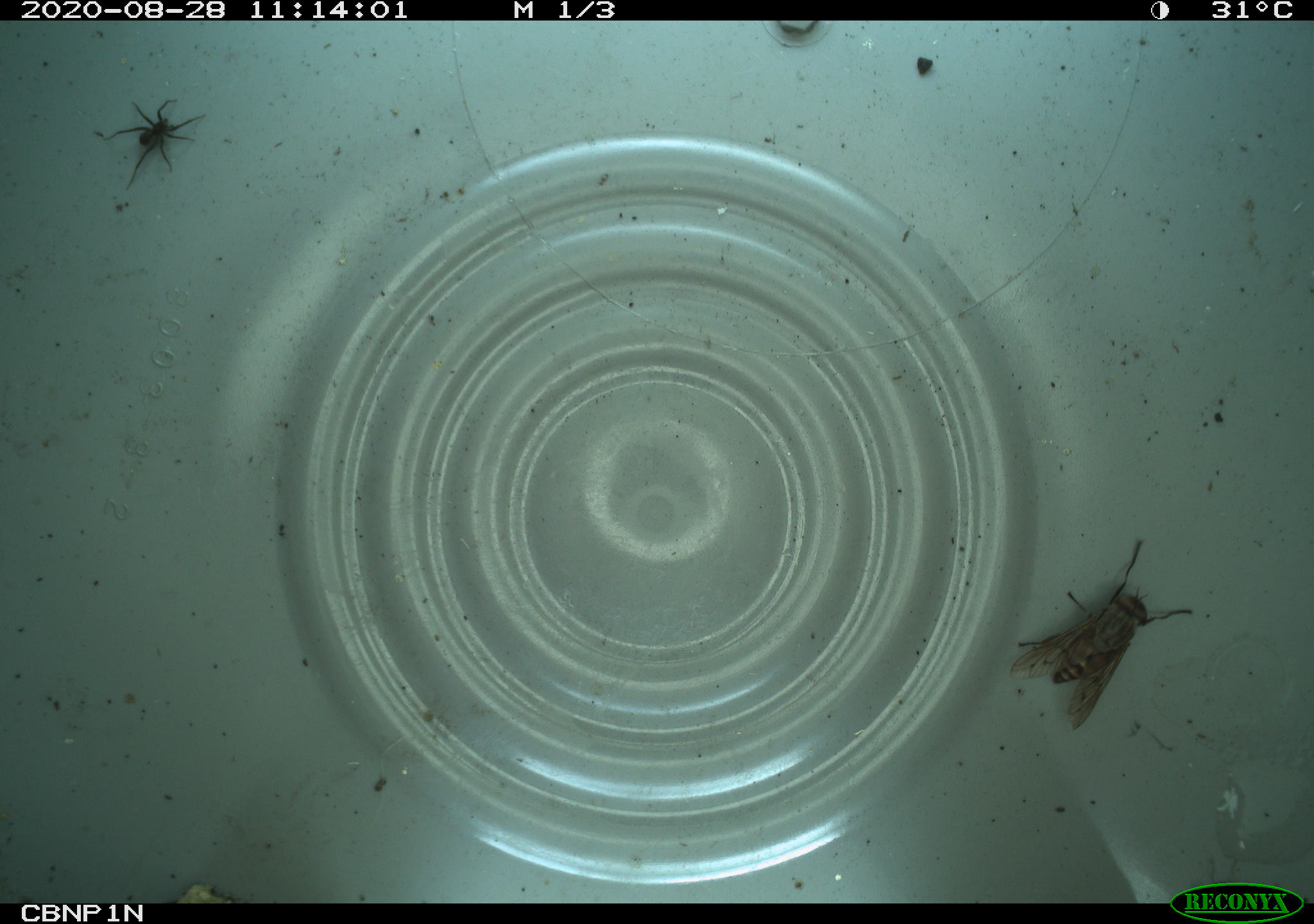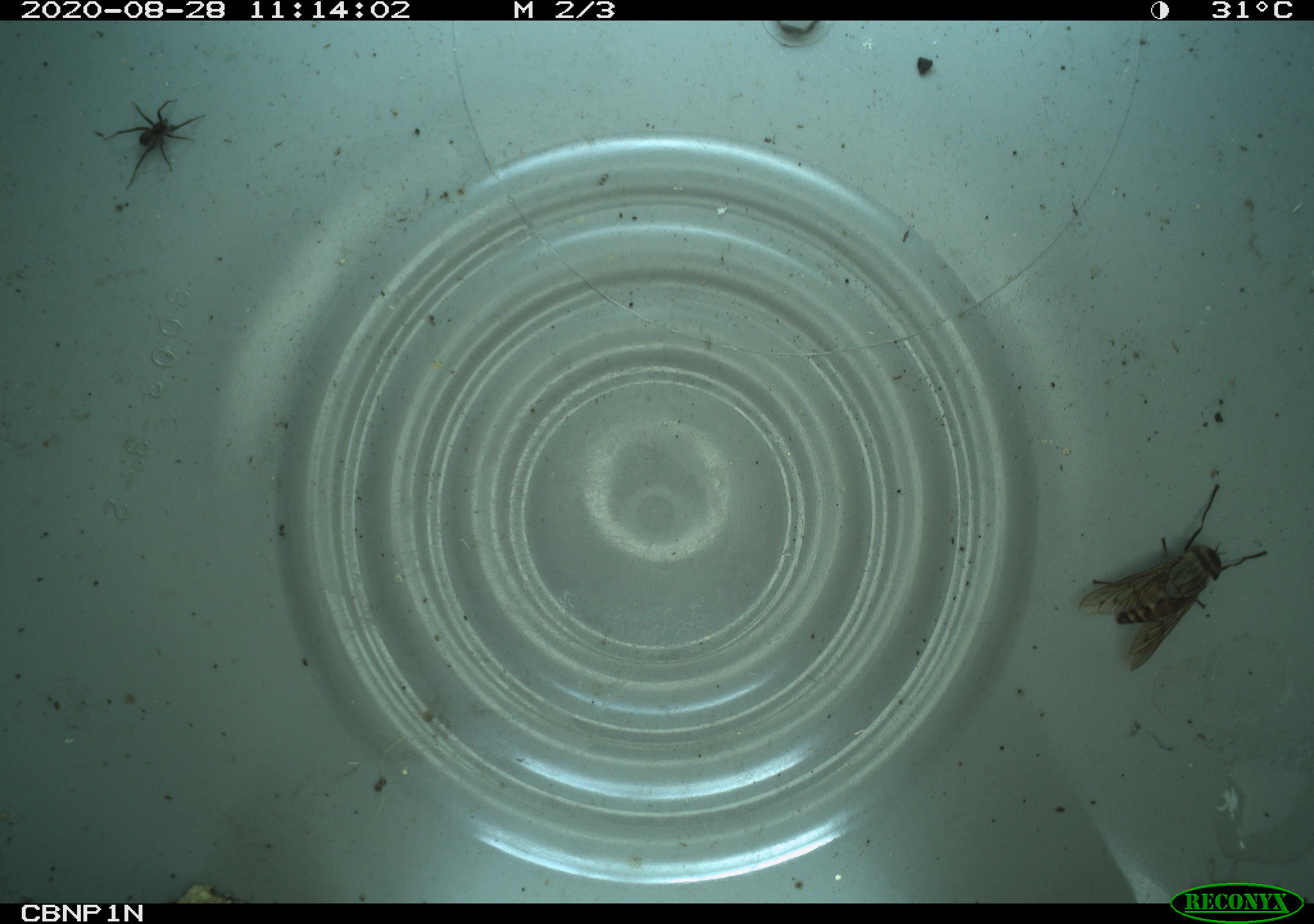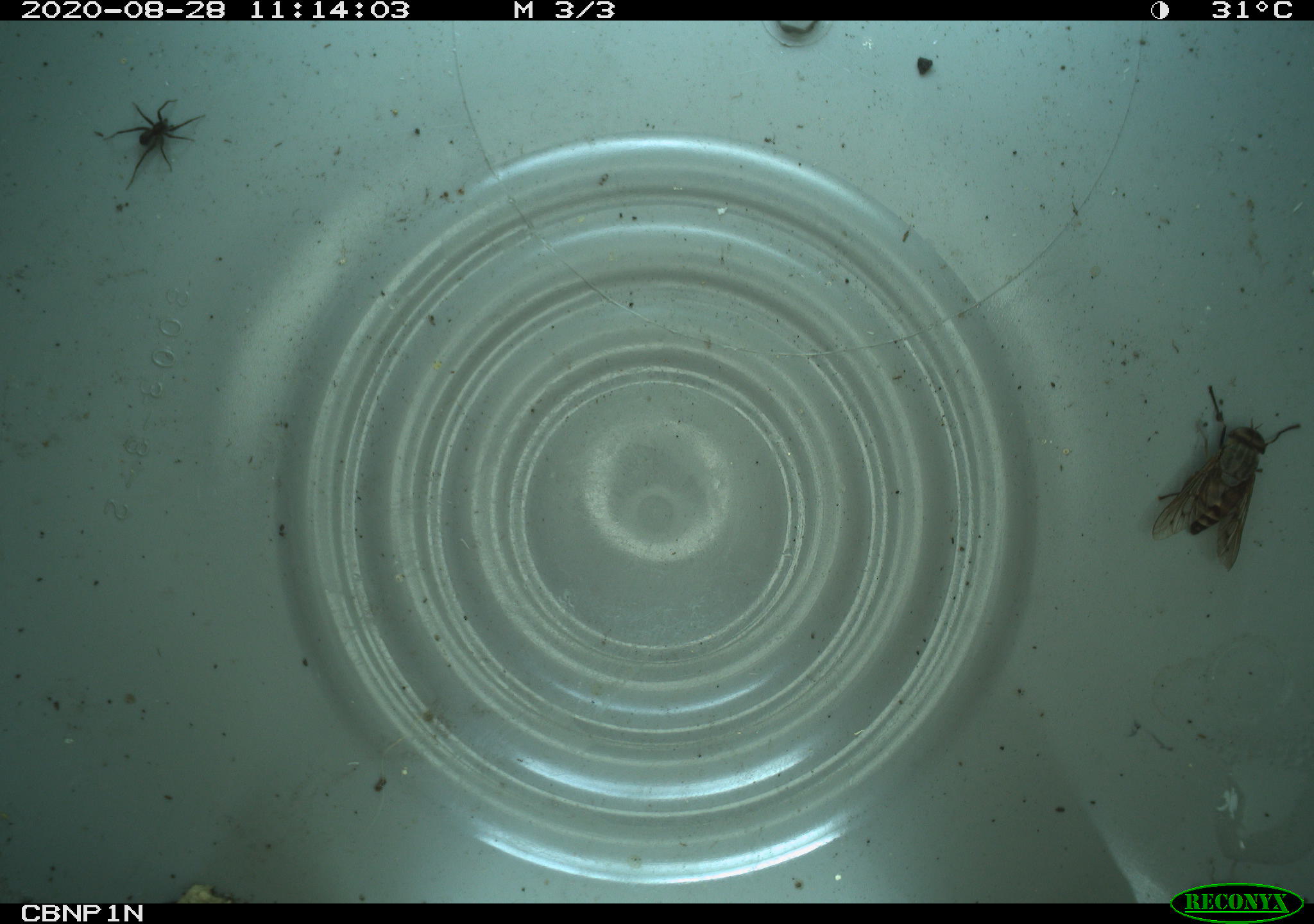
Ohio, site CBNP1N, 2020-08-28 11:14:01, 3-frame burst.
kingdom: Animalia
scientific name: Animalia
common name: animal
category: invertebrate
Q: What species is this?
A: Invertebrate (animal) (Animalia).